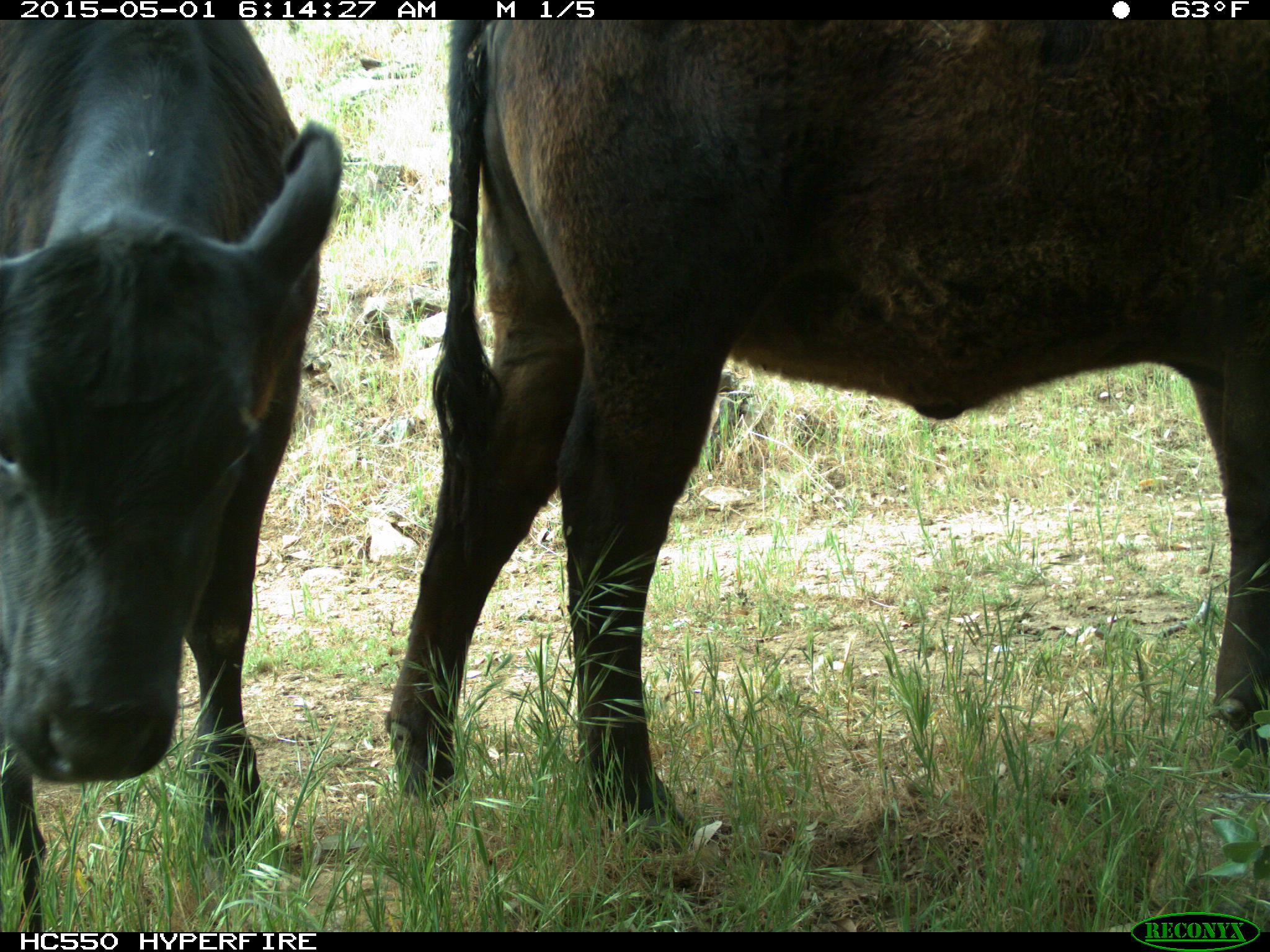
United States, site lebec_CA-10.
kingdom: Animalia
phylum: Chordata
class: Mammalia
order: Artiodactyla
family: Bovidae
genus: Bos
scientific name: Bos taurus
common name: domestic cow